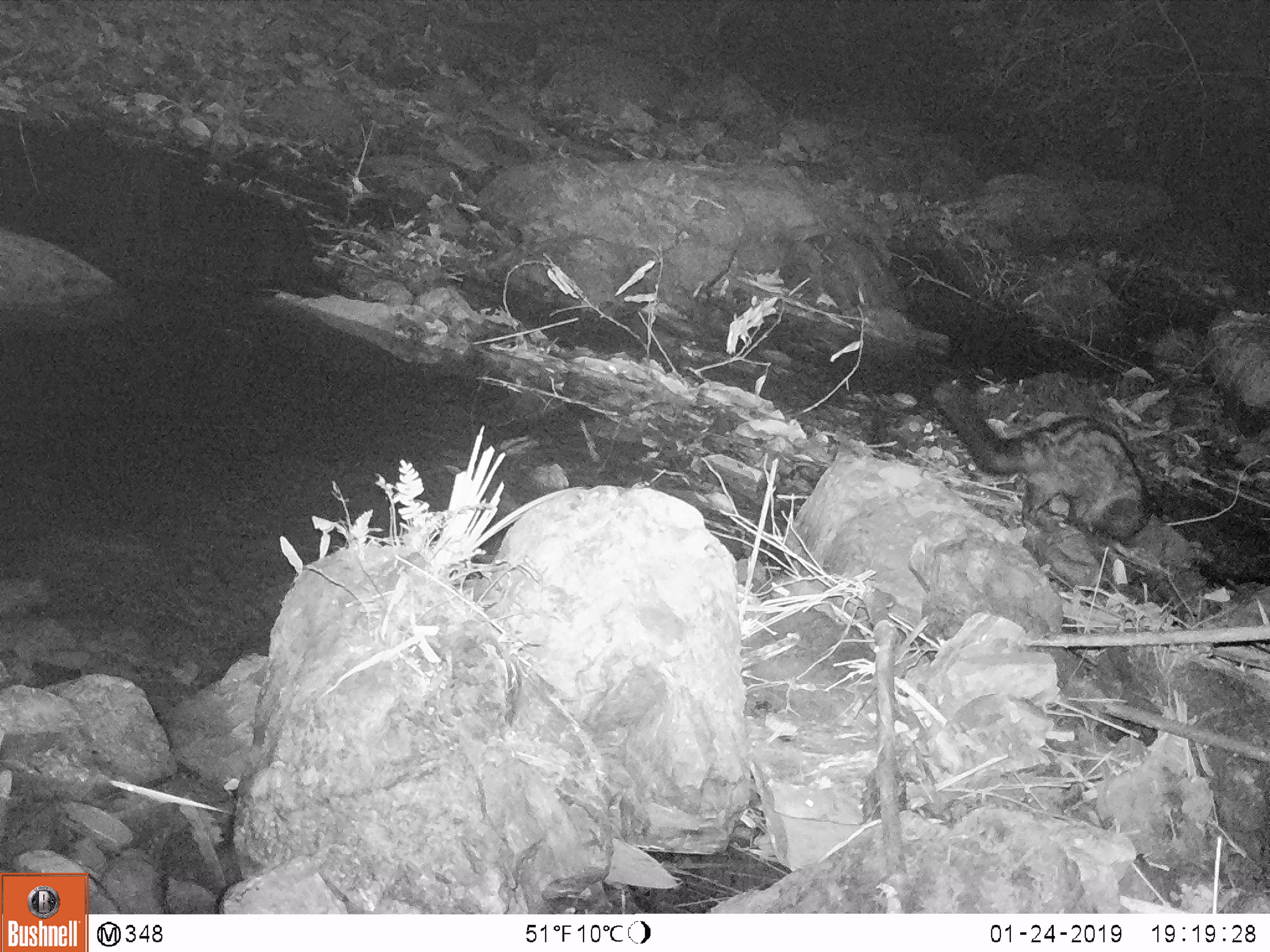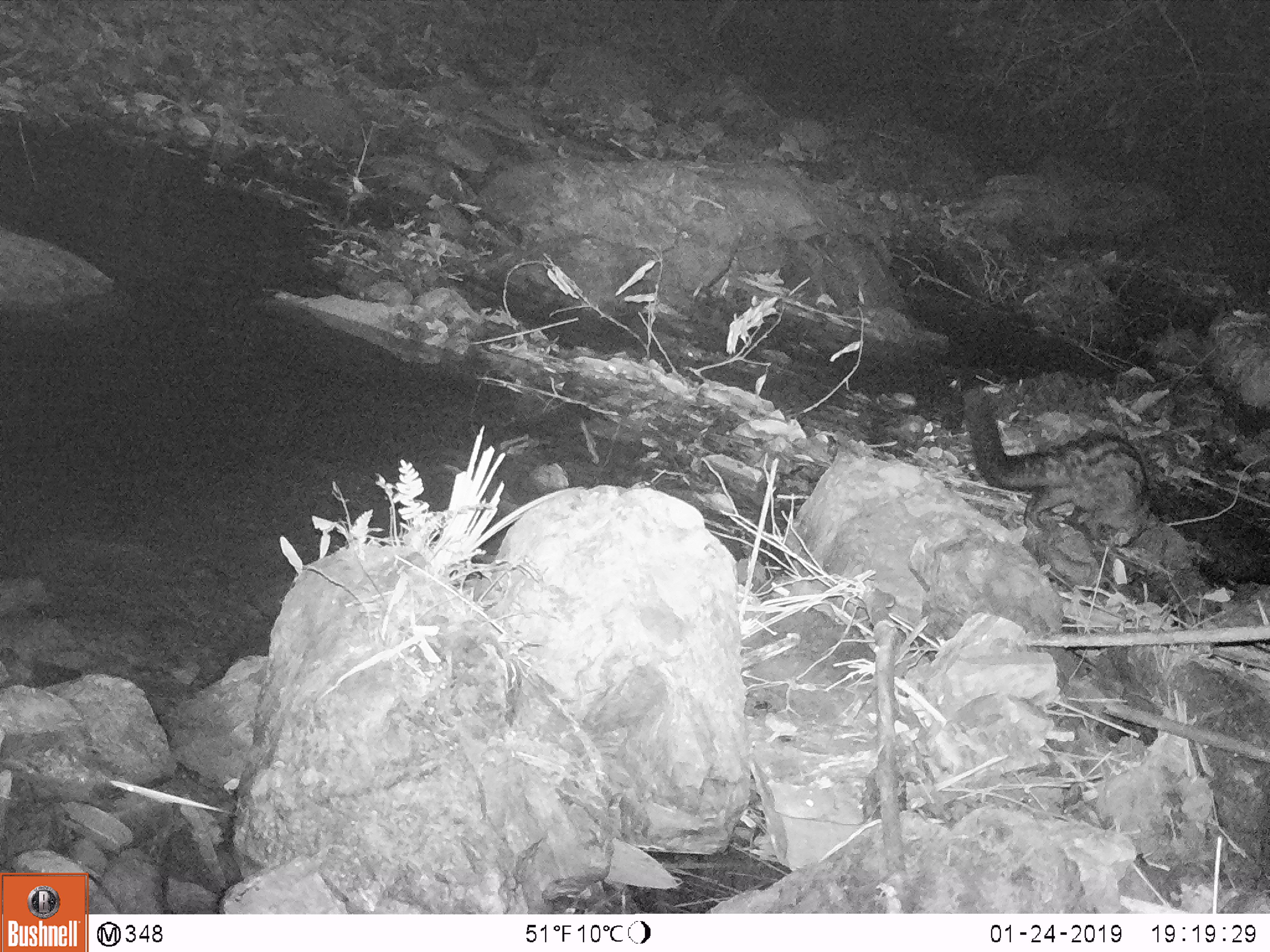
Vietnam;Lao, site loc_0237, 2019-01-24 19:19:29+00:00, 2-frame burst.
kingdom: Animalia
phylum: Chordata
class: Mammalia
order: Carnivora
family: Viverridae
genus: Paradoxurus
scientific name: Paradoxurus hermaphroditus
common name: common palm civet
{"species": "common palm civet (Paradoxurus hermaphroditus)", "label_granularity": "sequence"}